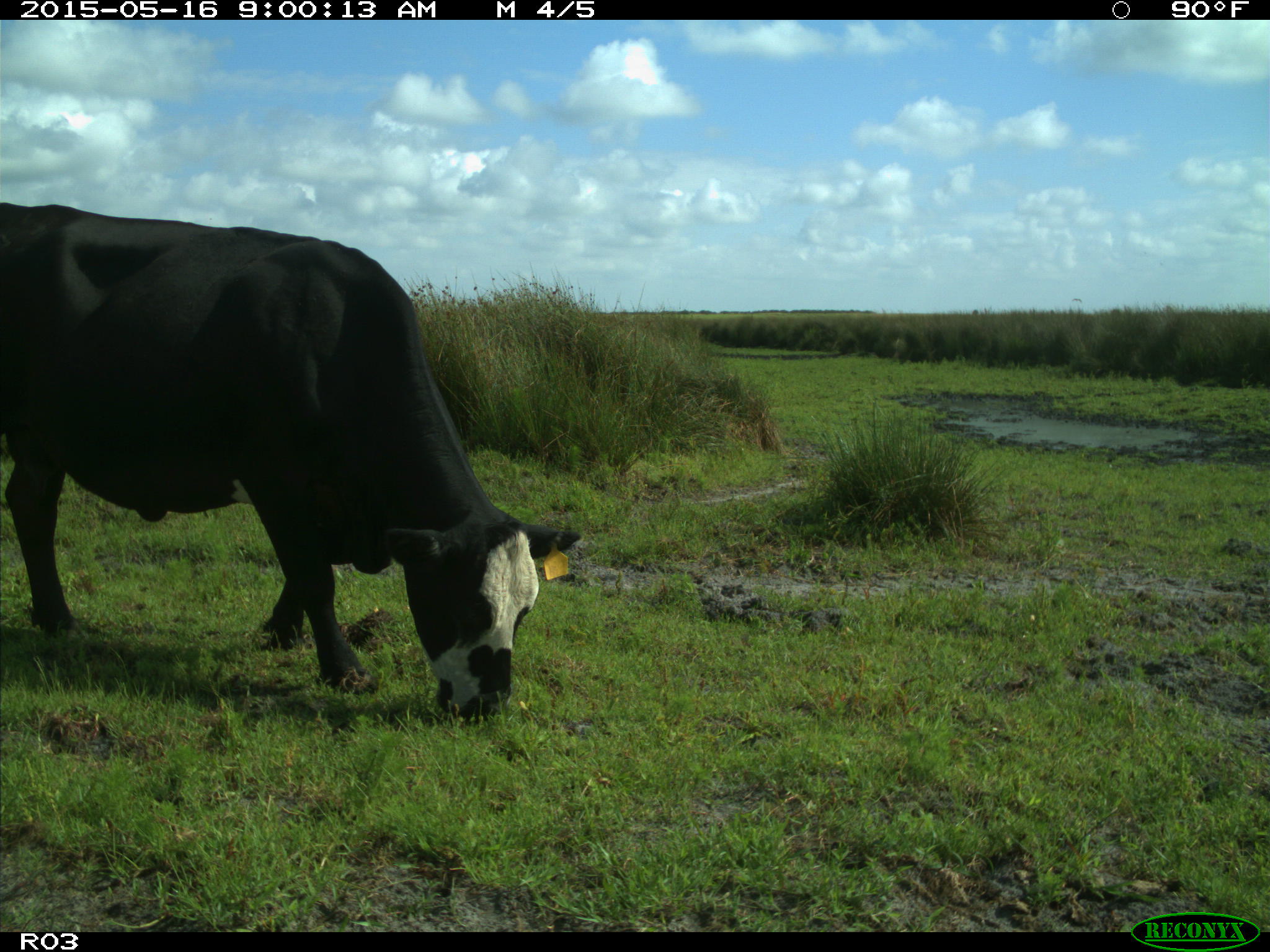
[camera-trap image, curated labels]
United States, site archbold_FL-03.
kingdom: Animalia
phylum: Chordata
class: Mammalia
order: Artiodactyla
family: Bovidae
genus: Bos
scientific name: Bos taurus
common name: domestic cow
Bos taurus (domestic cow).